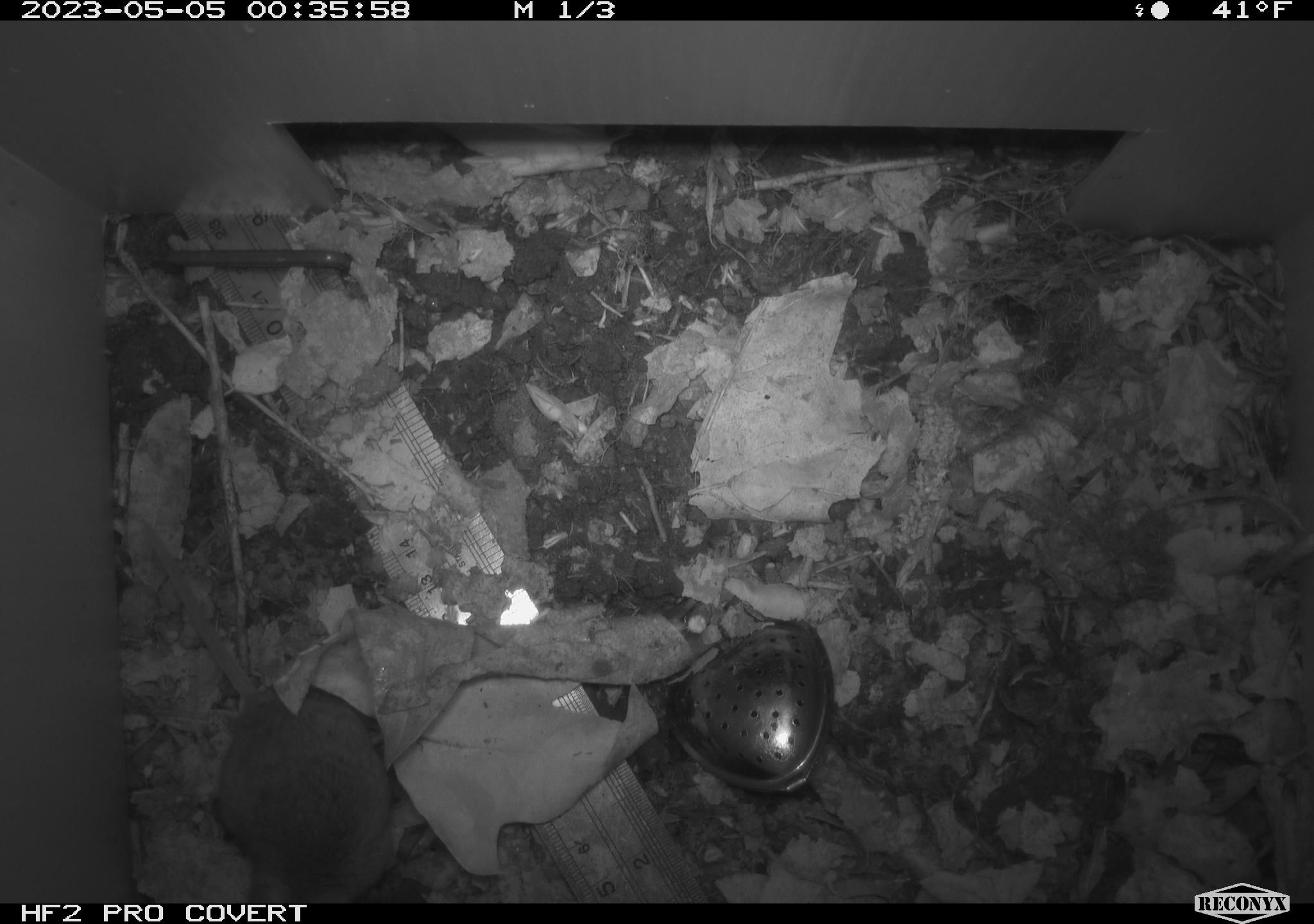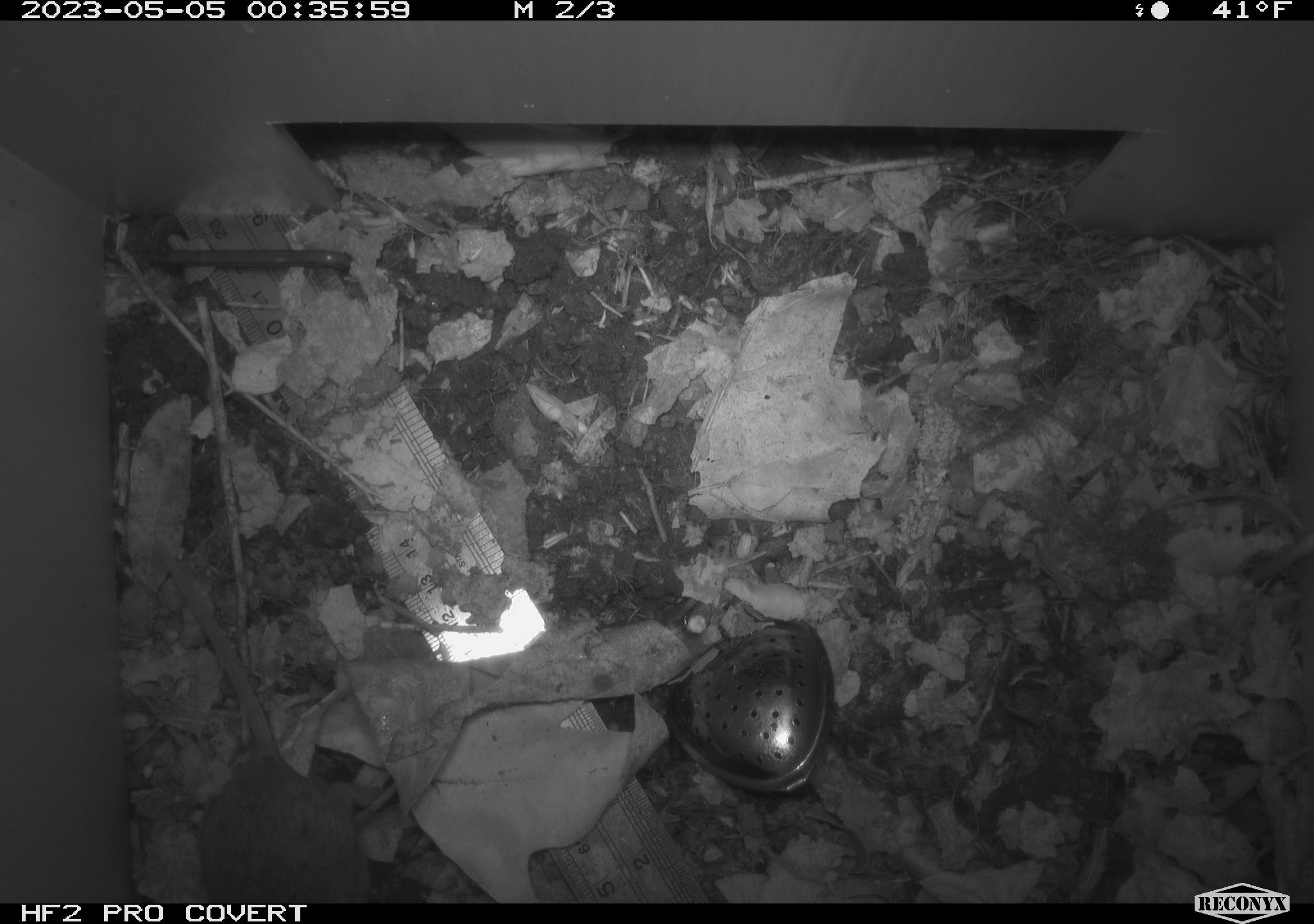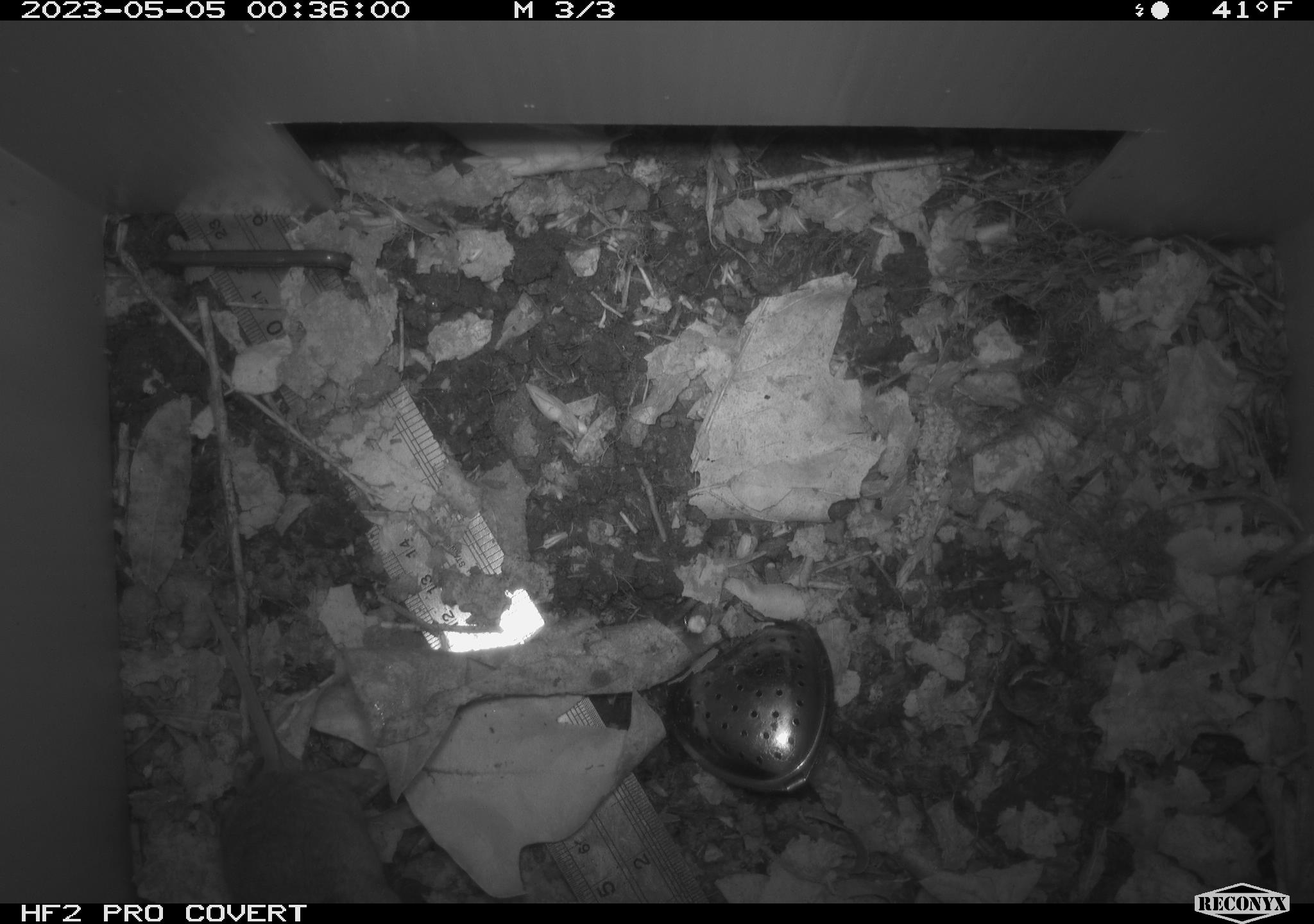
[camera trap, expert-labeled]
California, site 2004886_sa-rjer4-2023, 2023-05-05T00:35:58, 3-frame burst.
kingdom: Animalia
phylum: Chordata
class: Mammalia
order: Rodentia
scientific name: Rodentia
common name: mouse species